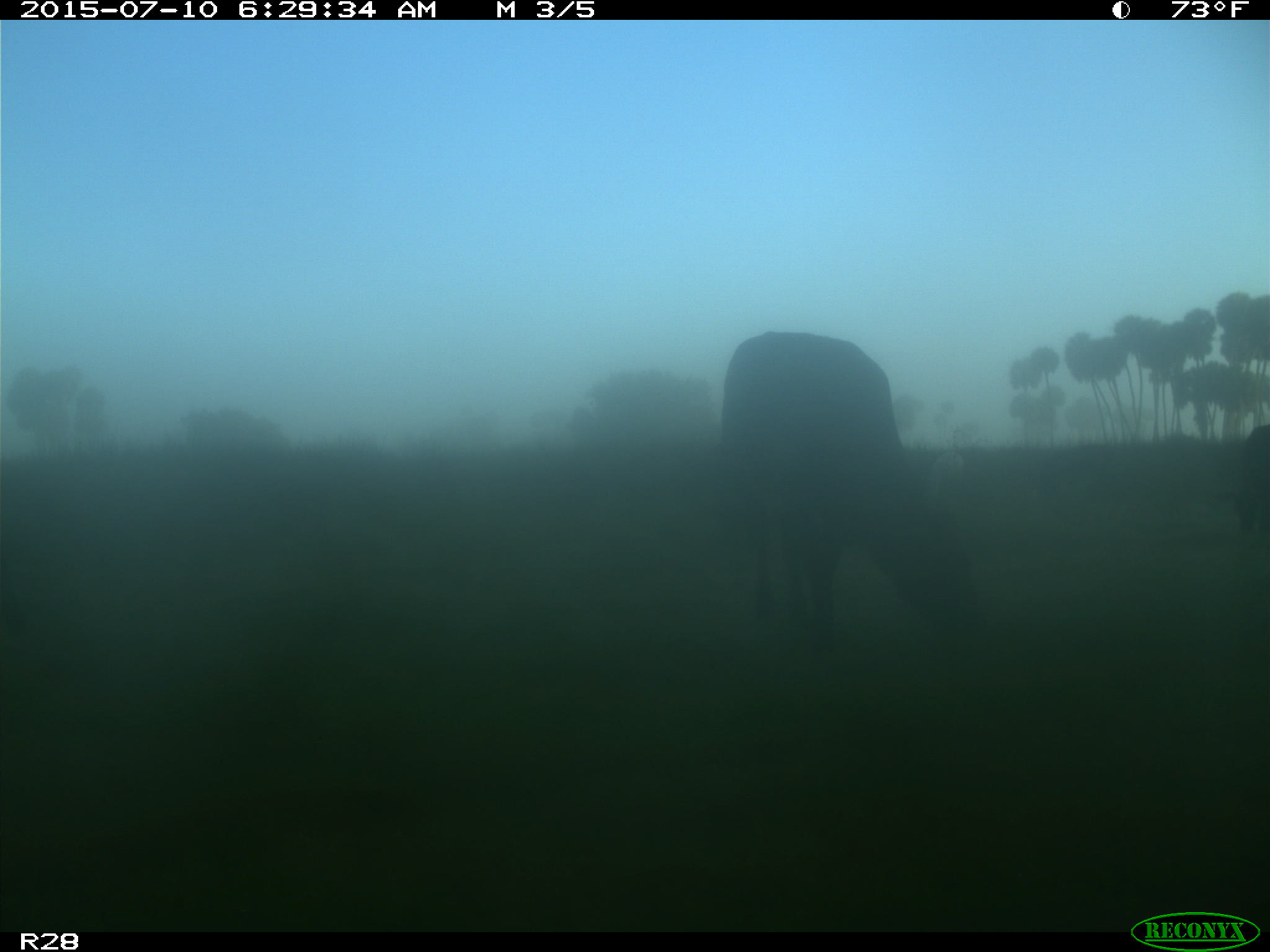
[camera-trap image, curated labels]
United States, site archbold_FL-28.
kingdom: Animalia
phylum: Chordata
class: Mammalia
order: Artiodactyla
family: Bovidae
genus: Bos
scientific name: Bos taurus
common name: domestic cow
Bos taurus (domestic cow).